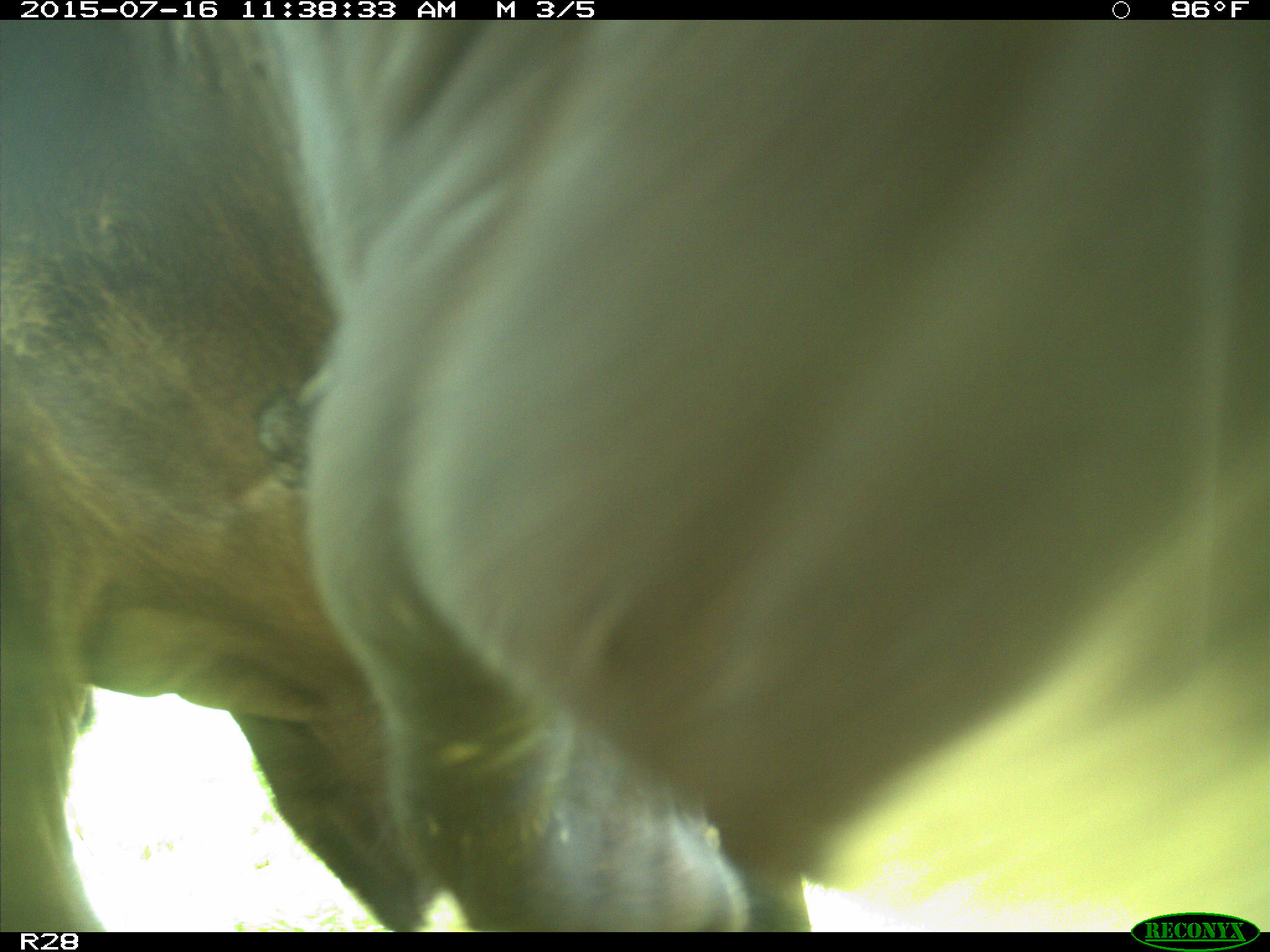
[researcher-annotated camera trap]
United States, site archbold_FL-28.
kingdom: Animalia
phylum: Chordata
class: Mammalia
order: Artiodactyla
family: Bovidae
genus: Bos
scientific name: Bos taurus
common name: domestic cow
Bos taurus (domestic cow).